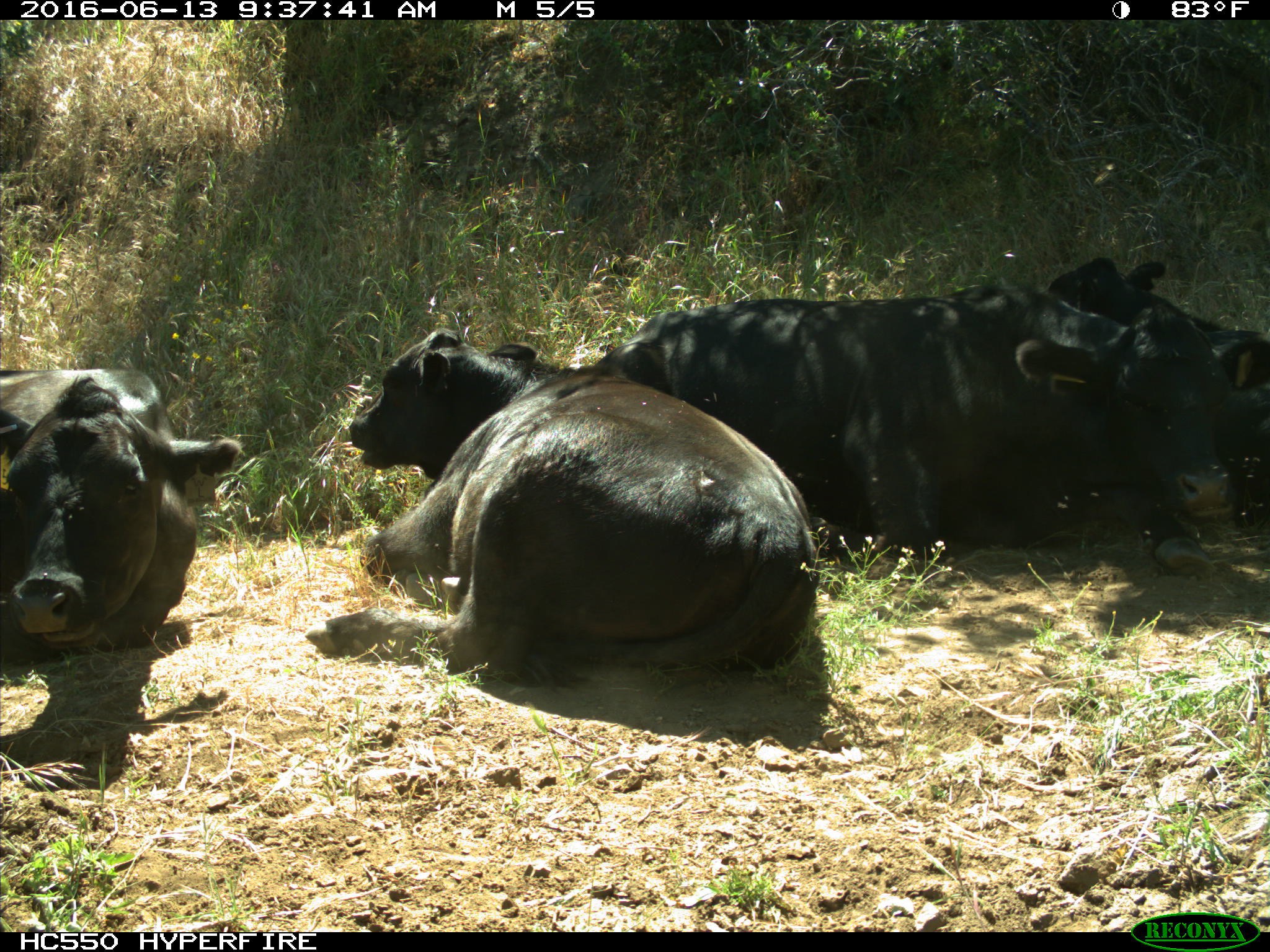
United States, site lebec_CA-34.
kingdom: Animalia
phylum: Chordata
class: Mammalia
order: Artiodactyla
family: Bovidae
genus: Bos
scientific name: Bos taurus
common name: domestic cow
Bos taurus (domestic cow).